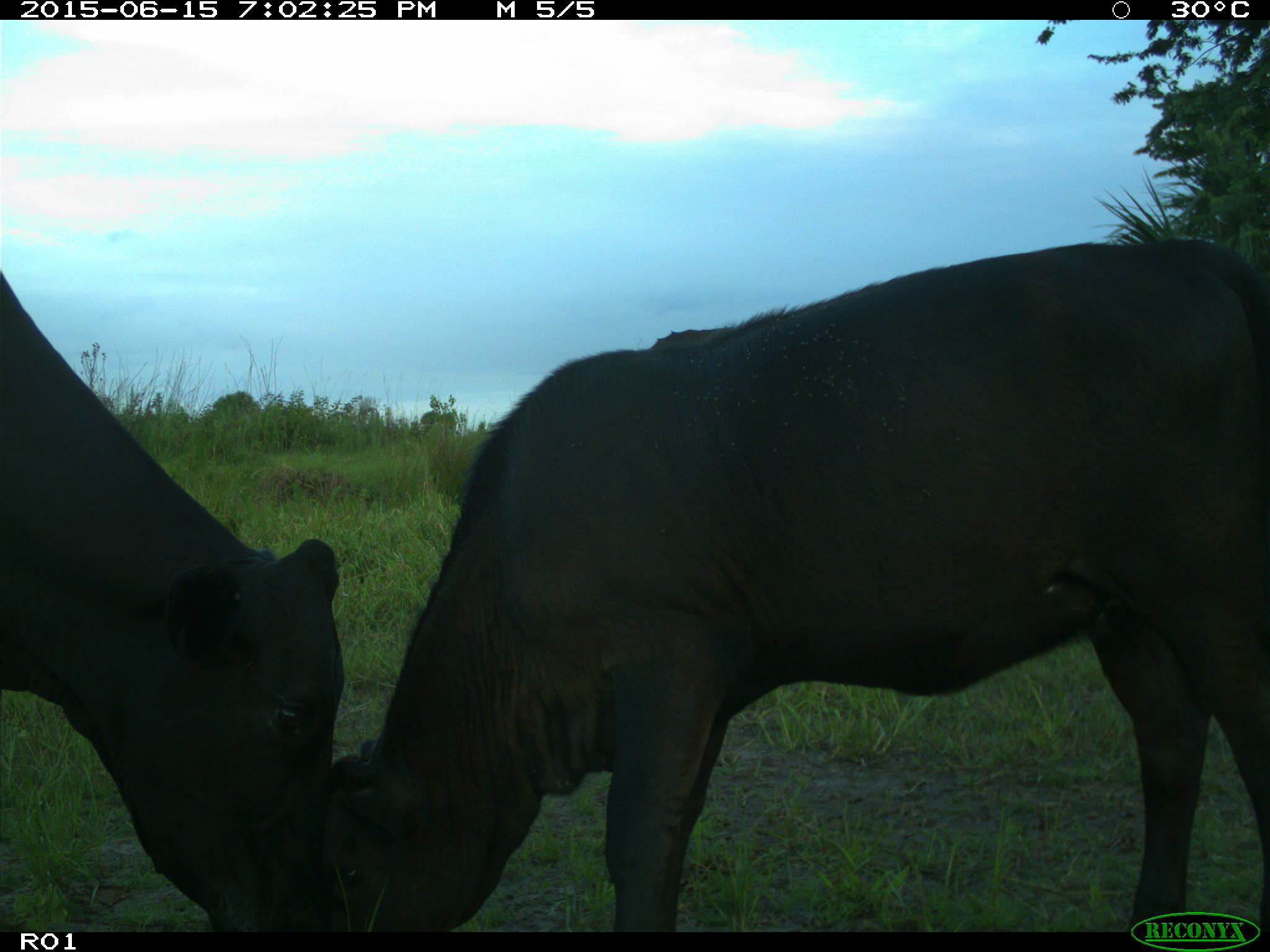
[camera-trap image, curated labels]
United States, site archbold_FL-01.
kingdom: Animalia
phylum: Chordata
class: Mammalia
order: Artiodactyla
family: Bovidae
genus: Bos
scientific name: Bos taurus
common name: domestic cow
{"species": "Bos taurus (domestic cow)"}